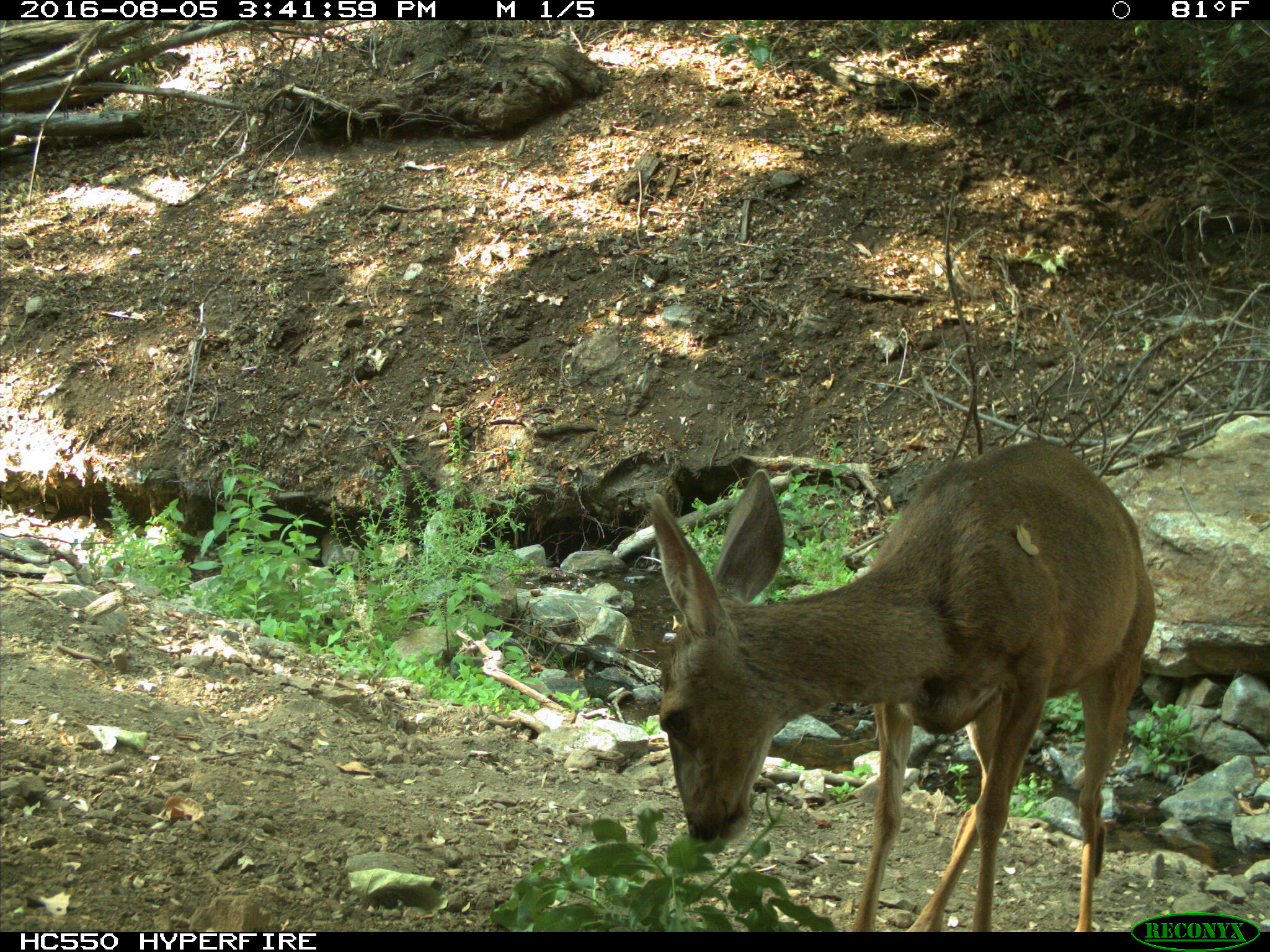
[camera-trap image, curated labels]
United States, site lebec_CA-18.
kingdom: Animalia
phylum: Chordata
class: Mammalia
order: Artiodactyla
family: Cervidae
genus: Odocoileus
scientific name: Odocoileus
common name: deer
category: unidentified deer